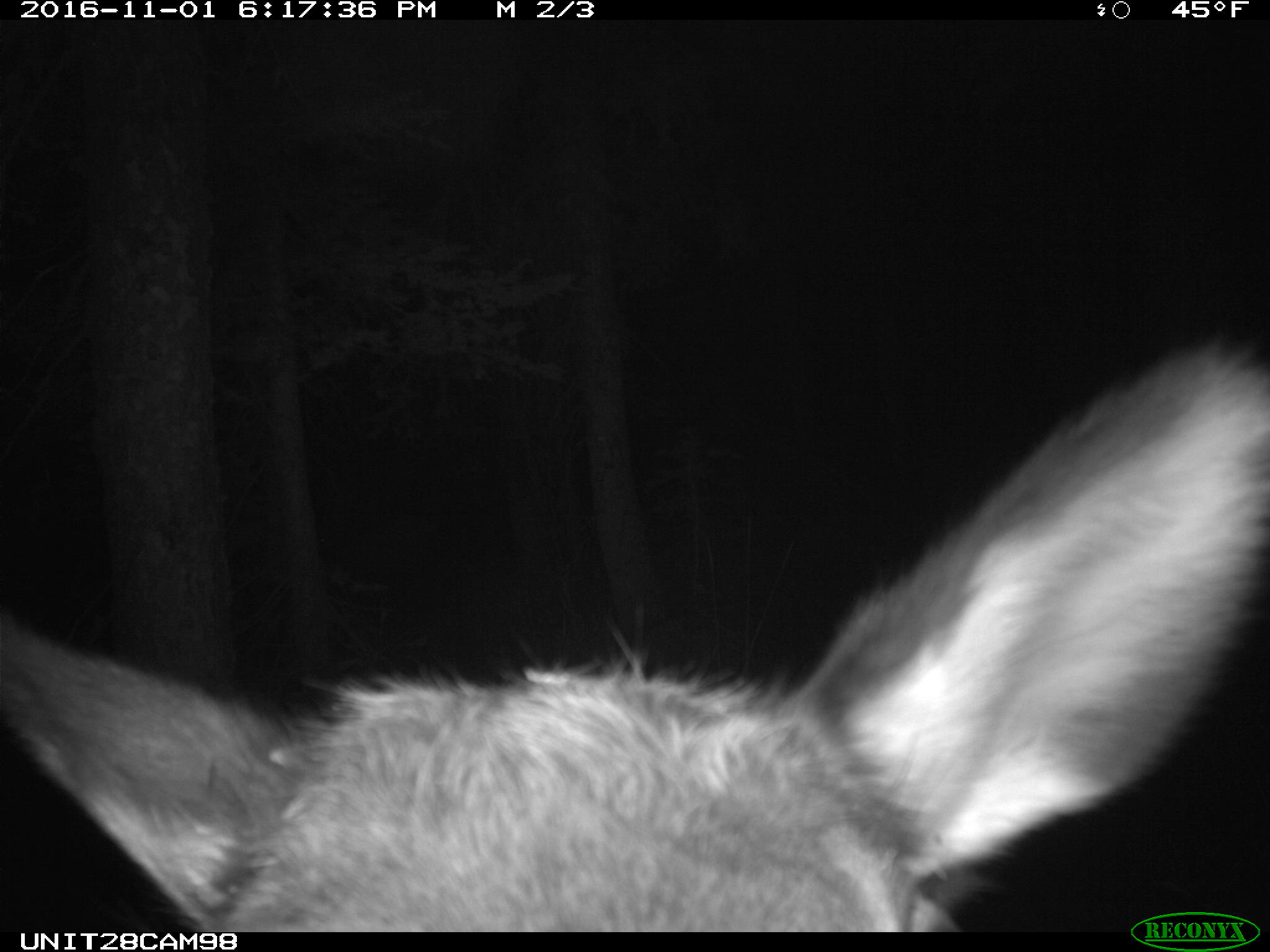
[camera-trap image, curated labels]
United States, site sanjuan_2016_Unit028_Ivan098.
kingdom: Animalia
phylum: Chordata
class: Mammalia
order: Artiodactyla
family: Cervidae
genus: Cervus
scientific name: Cervus elaphus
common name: red deer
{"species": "Cervus elaphus (red deer)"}